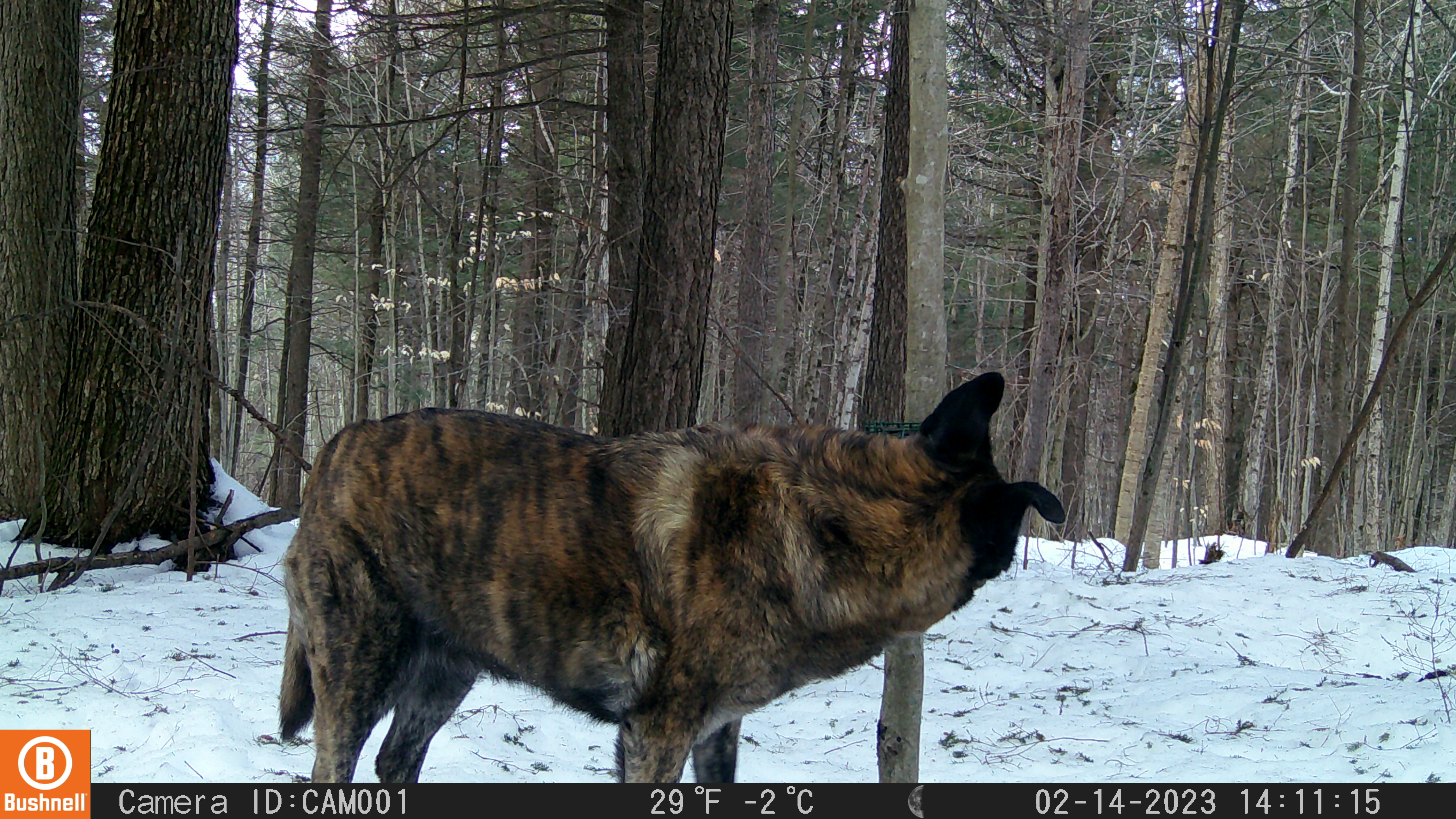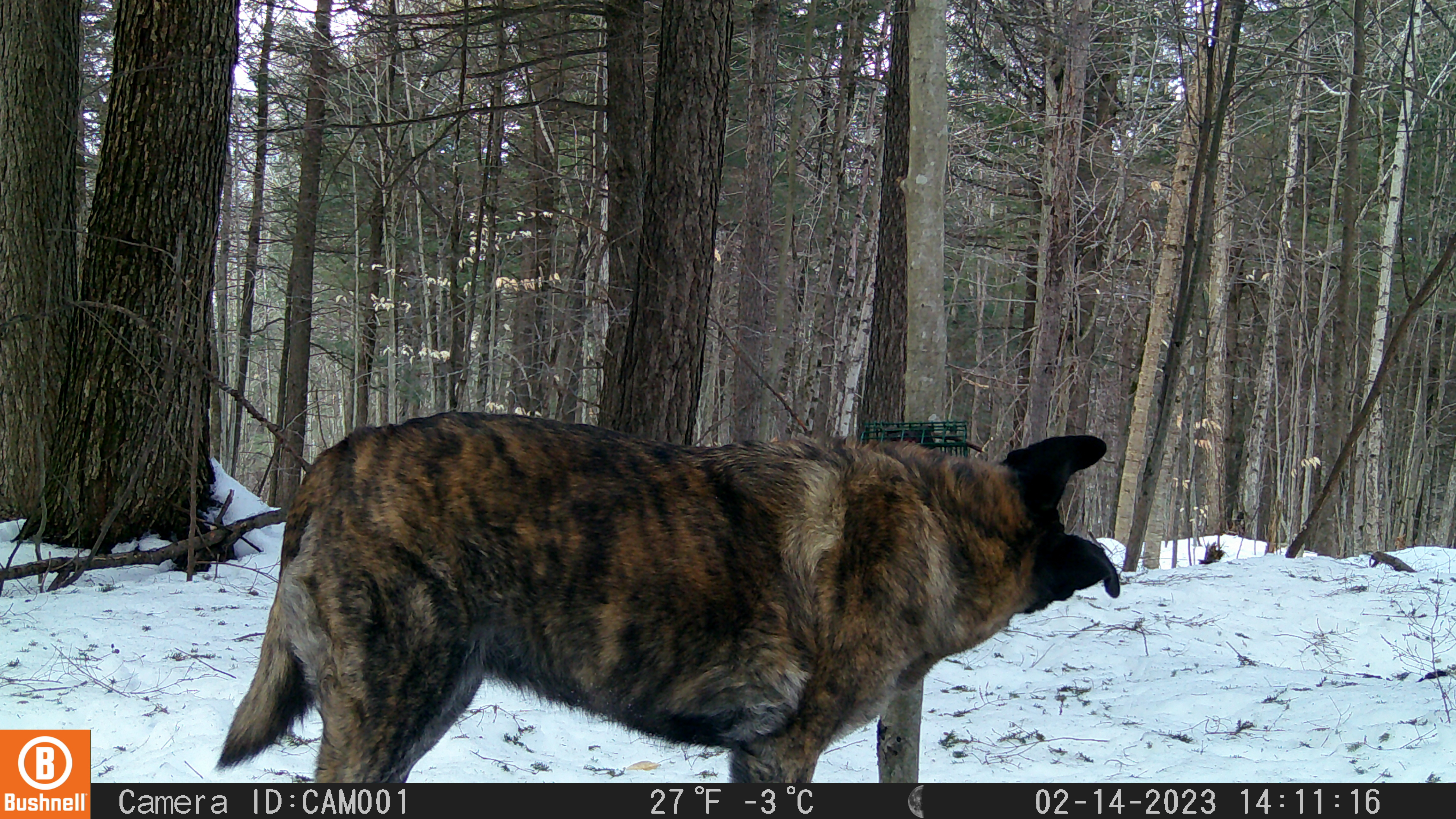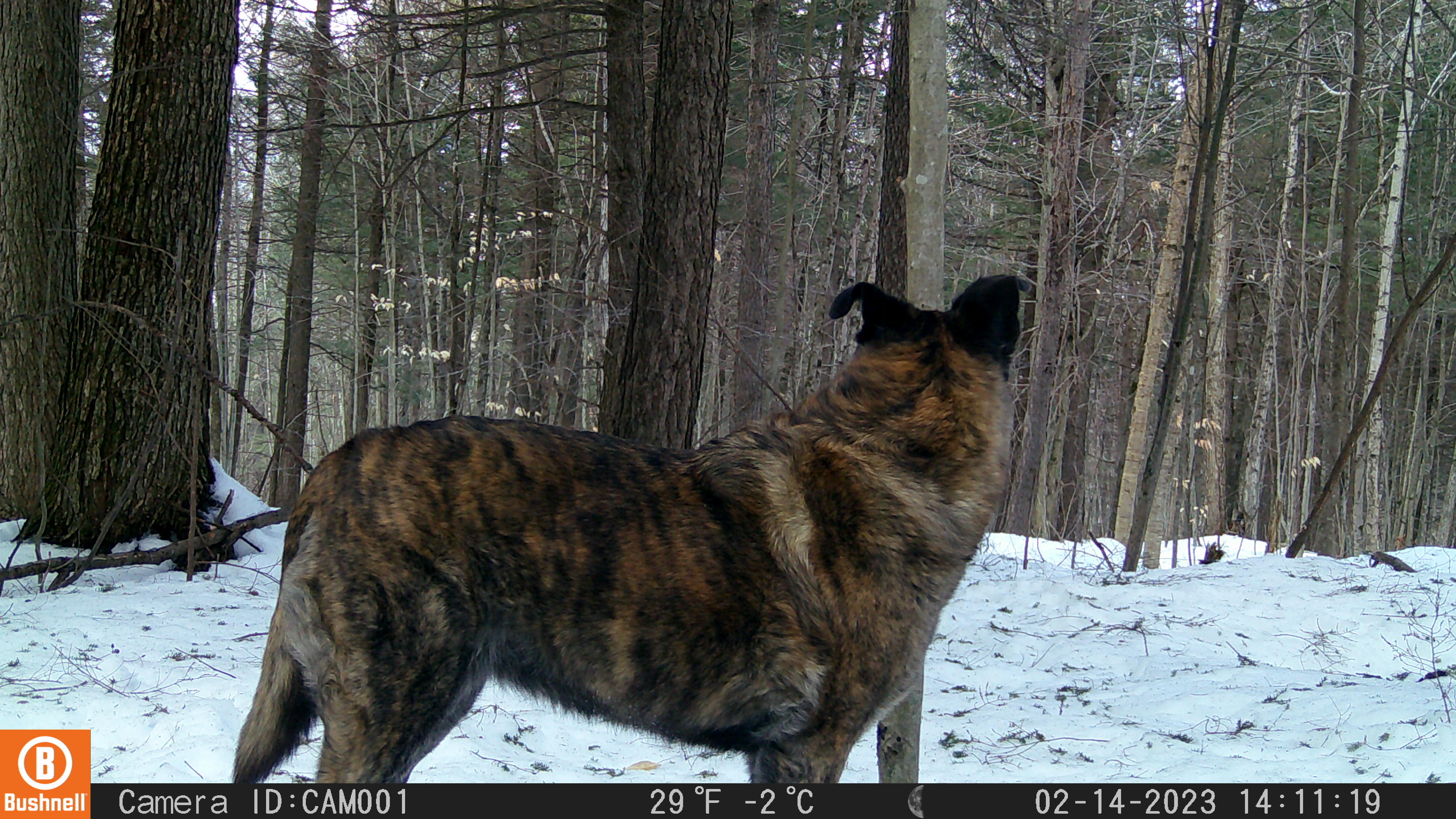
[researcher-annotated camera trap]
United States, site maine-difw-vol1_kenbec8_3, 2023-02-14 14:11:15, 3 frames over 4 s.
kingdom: Animalia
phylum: Chordata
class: Mammalia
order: Carnivora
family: Canidae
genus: Canis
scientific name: Canis familiaris familiaris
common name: domestic dog